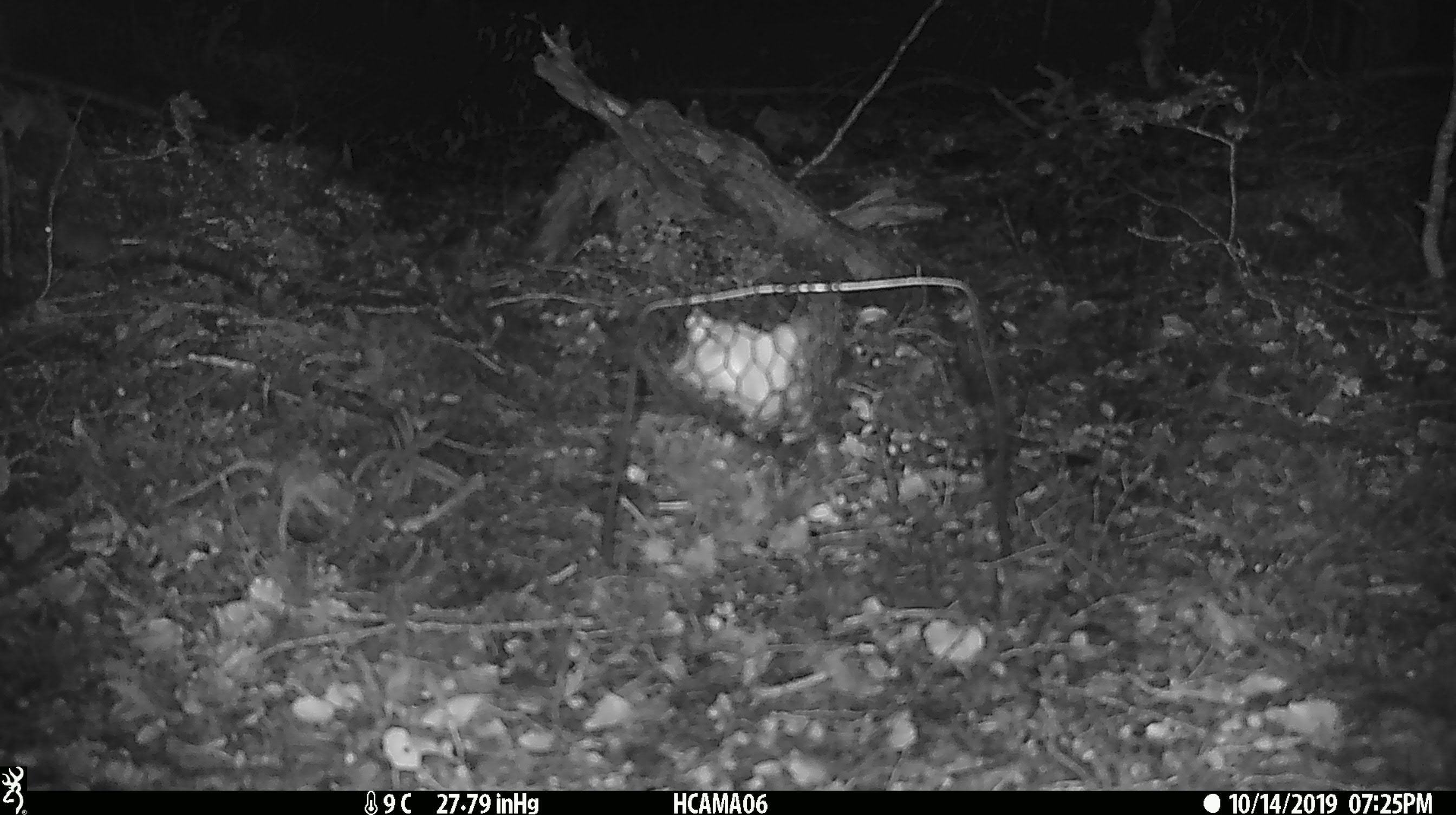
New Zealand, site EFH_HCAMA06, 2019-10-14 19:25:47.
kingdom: Animalia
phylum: Chordata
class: Mammalia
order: Rodentia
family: Muridae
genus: Mus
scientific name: Mus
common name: mouse